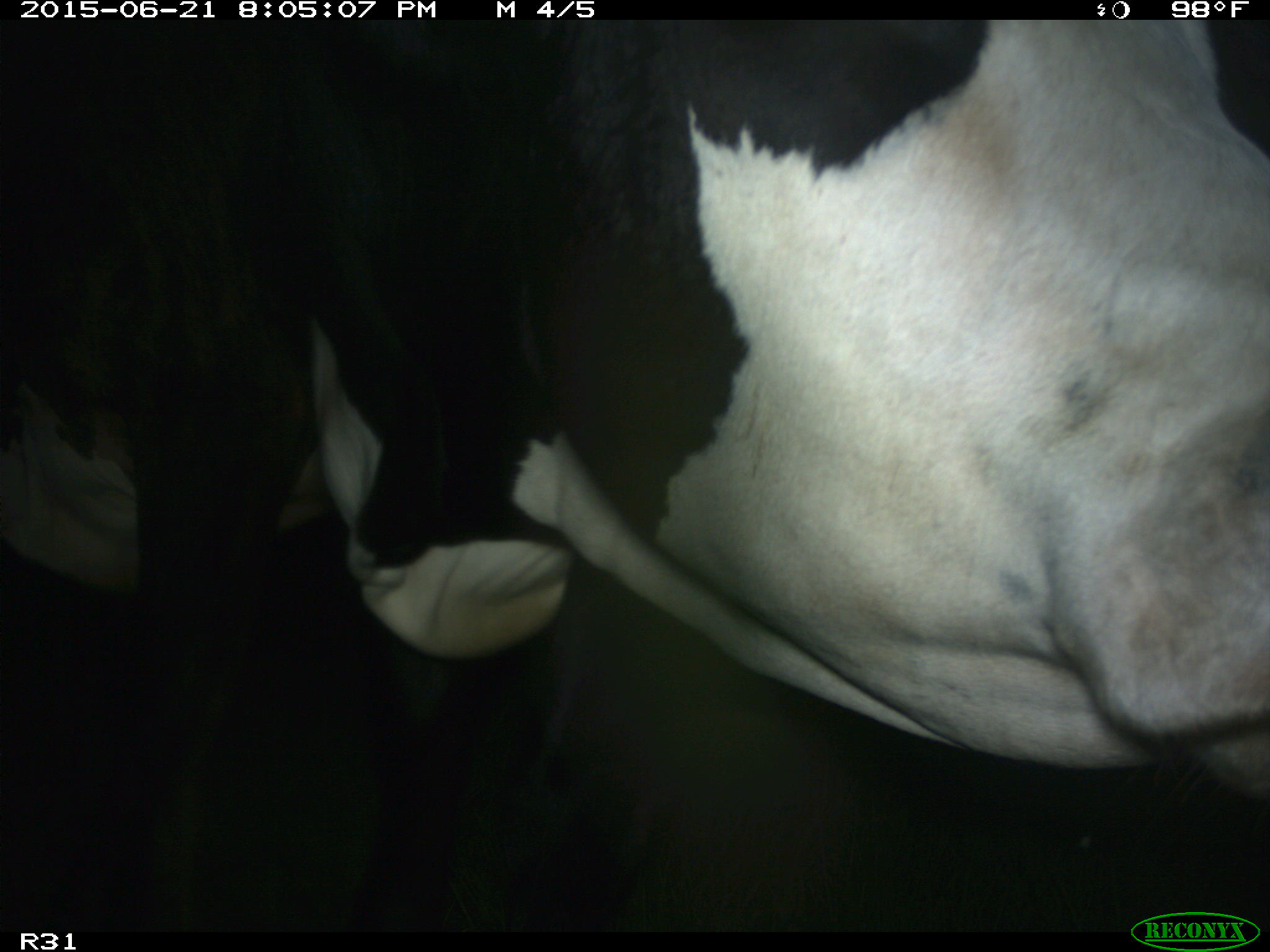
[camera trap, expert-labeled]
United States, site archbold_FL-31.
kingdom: Animalia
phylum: Chordata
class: Mammalia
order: Artiodactyla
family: Bovidae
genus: Bos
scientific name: Bos taurus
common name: domestic cow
Bos taurus (domestic cow).